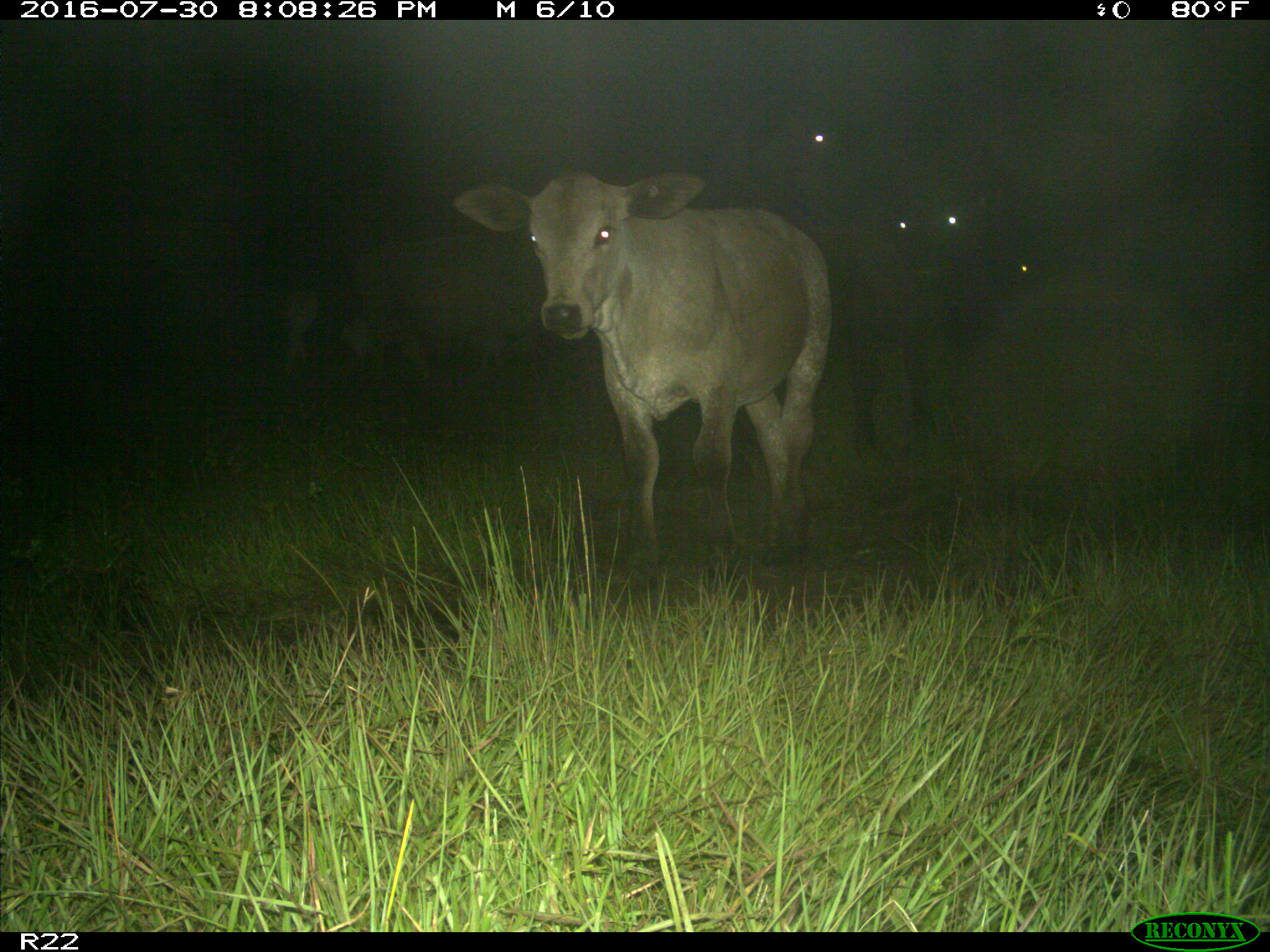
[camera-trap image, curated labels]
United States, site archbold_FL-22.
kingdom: Animalia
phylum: Chordata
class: Mammalia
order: Artiodactyla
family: Bovidae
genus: Bos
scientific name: Bos taurus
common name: domestic cow